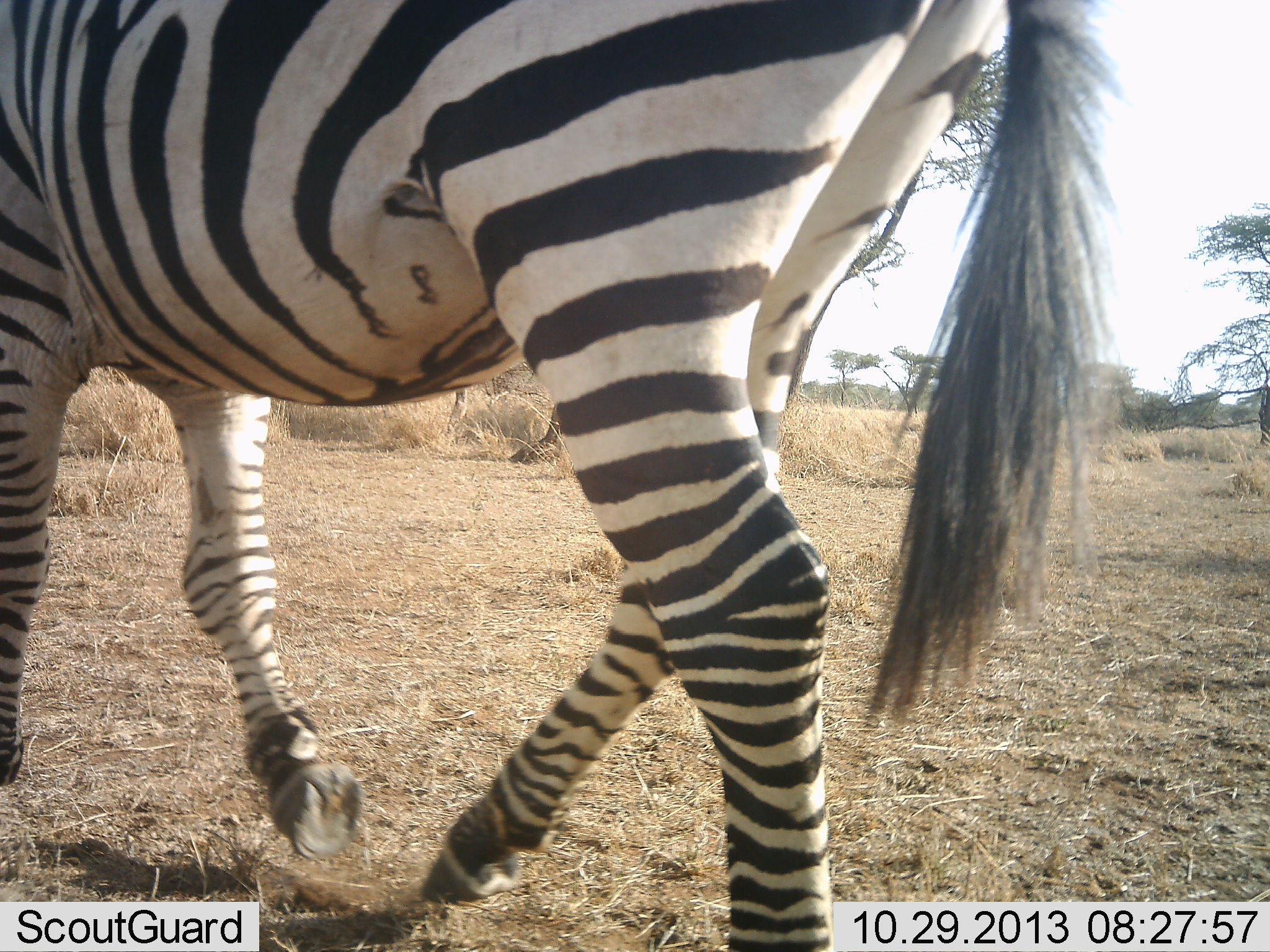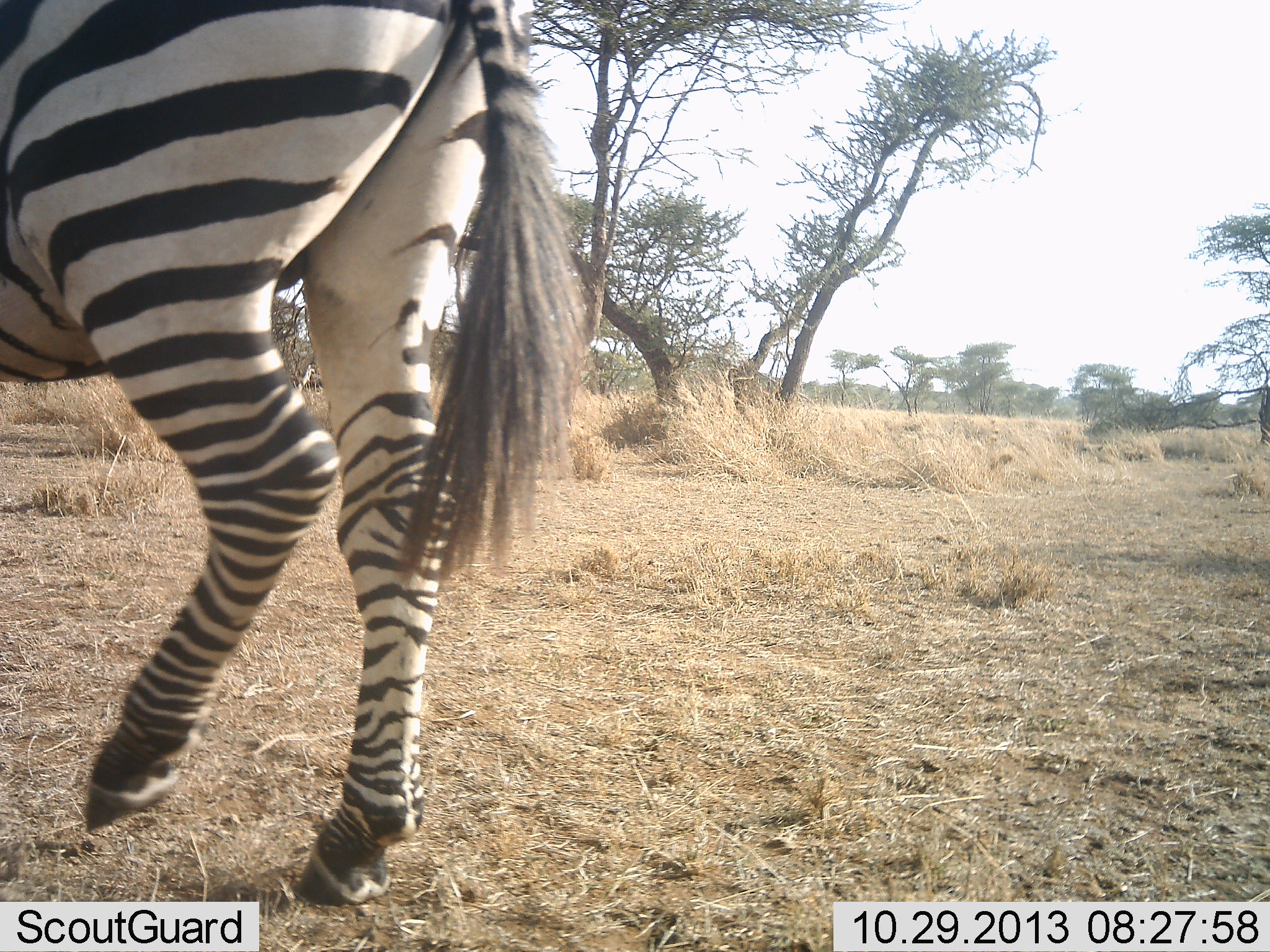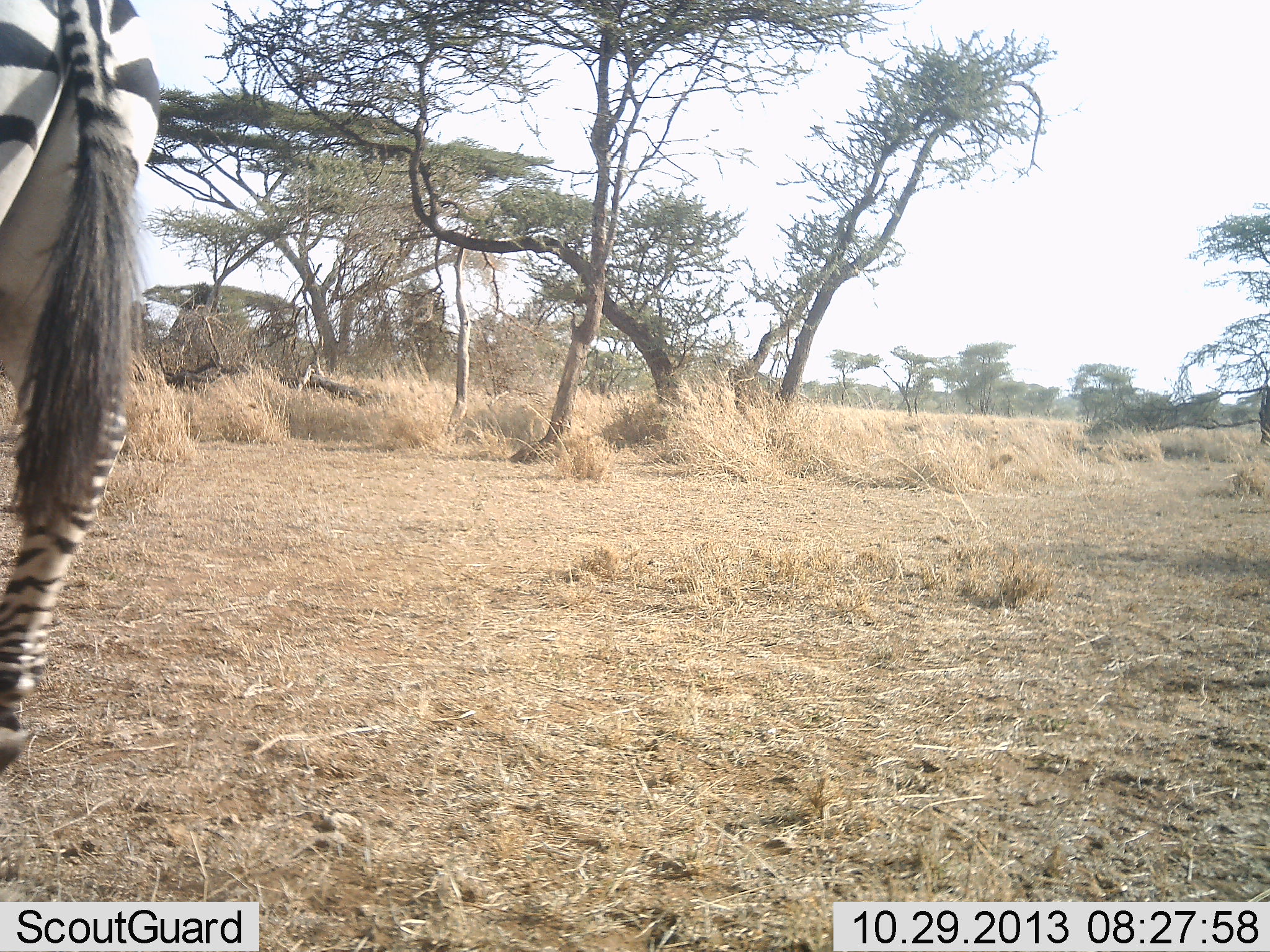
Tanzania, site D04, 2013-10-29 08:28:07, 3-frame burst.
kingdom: Animalia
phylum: Chordata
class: Mammalia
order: Perissodactyla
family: Equidae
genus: Equus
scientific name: Equus quagga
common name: plains zebra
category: zebra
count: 1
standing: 0%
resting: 0%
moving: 100%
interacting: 0%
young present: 0%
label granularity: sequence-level